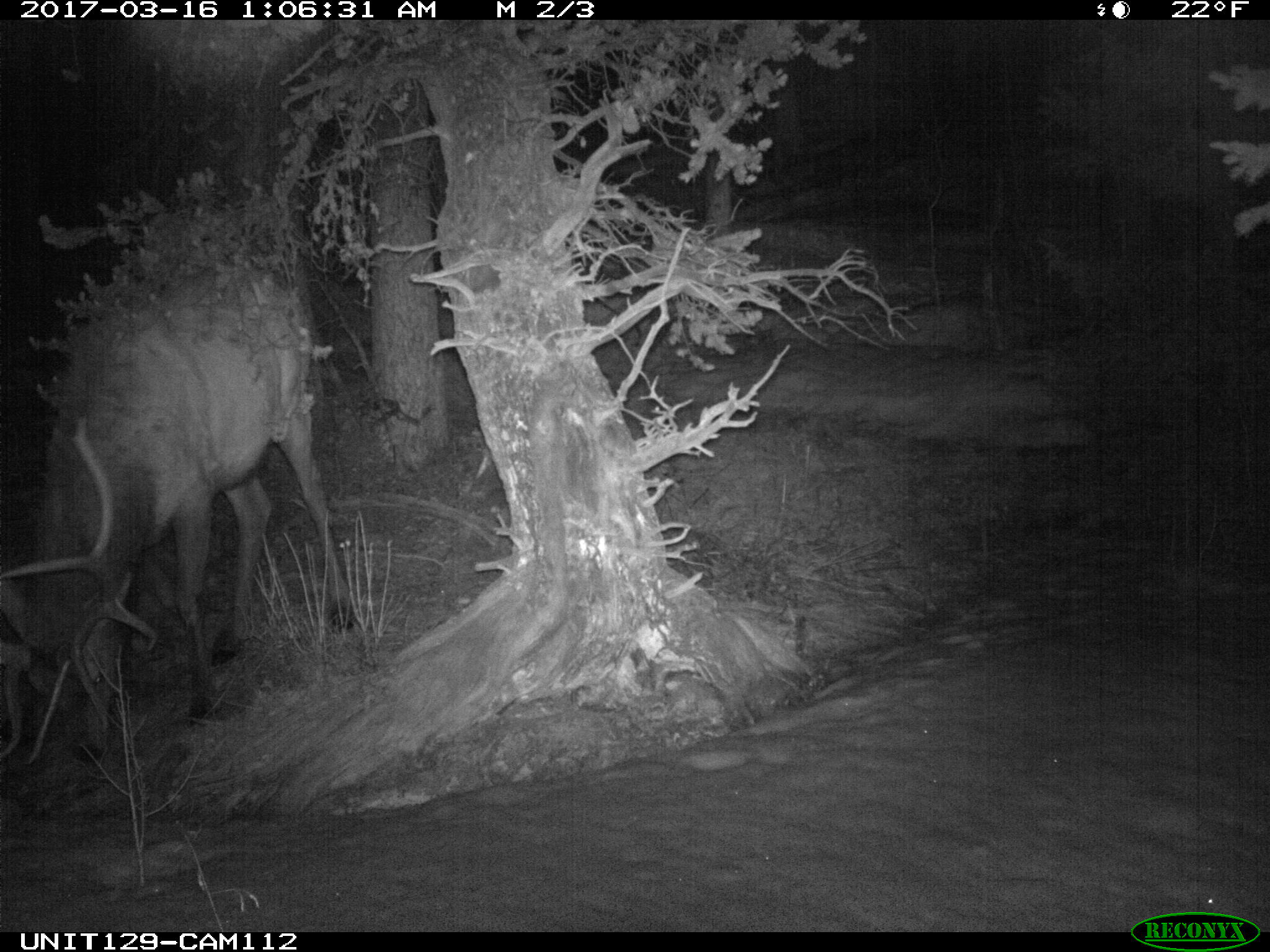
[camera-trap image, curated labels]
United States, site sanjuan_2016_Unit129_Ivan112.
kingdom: Animalia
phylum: Chordata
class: Mammalia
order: Artiodactyla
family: Cervidae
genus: Cervus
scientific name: Cervus elaphus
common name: red deer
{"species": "Cervus elaphus (red deer)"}